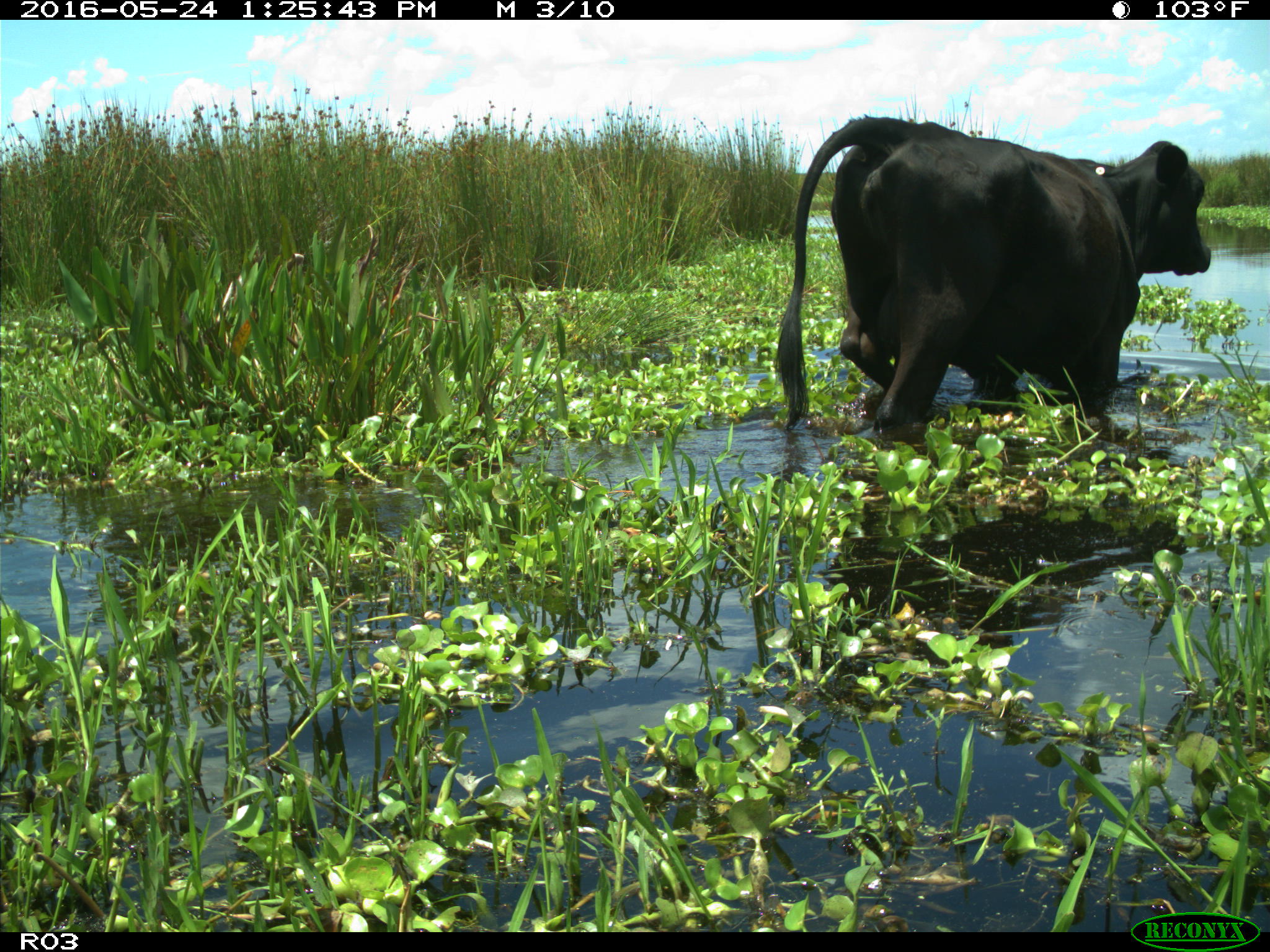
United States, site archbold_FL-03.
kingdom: Animalia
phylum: Chordata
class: Mammalia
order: Artiodactyla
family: Bovidae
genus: Bos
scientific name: Bos taurus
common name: domestic cow